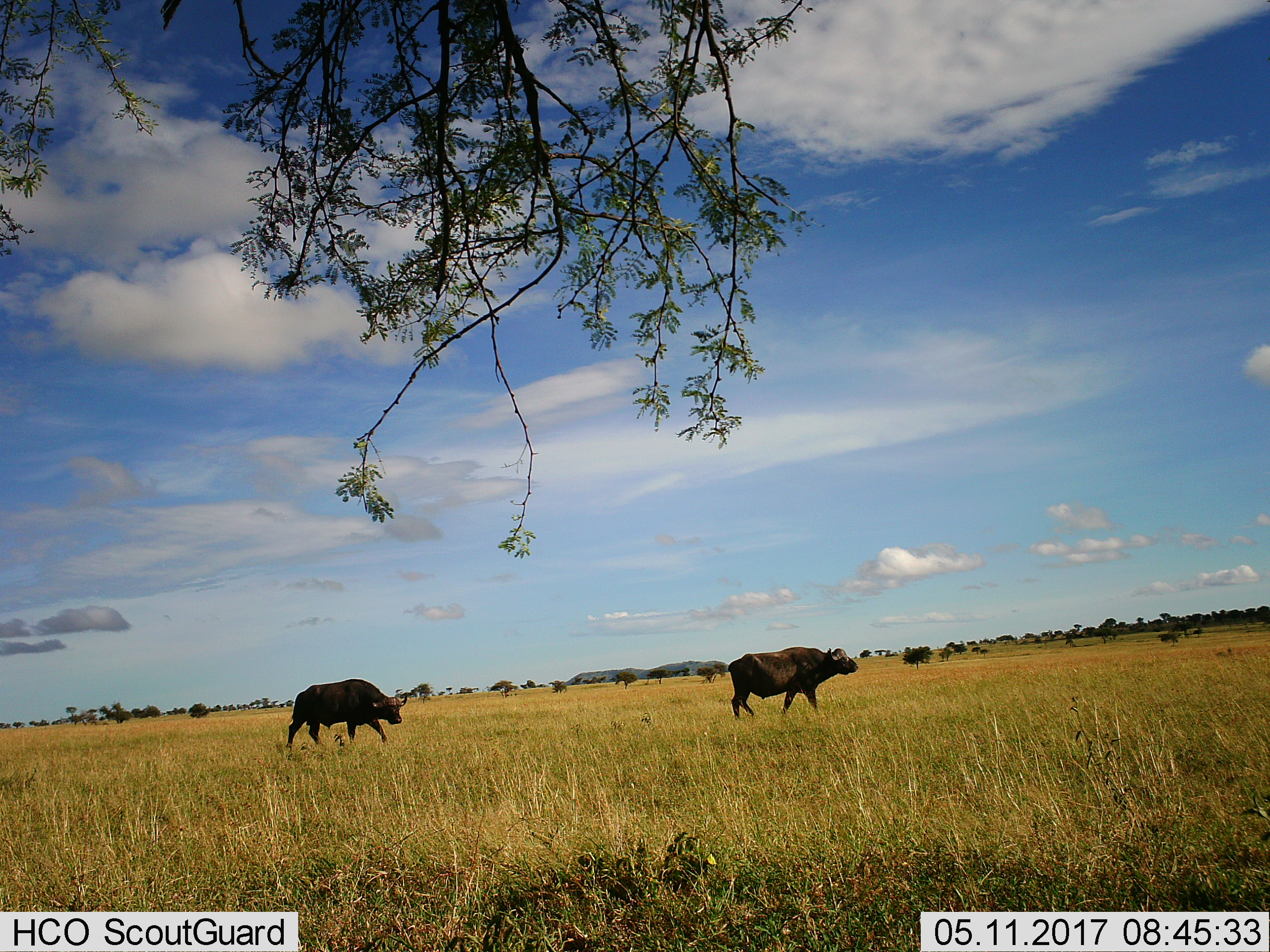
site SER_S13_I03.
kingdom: Animalia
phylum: Chordata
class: Mammalia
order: Artiodactyla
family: Bovidae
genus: Syncerus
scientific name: Syncerus caffer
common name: african buffalo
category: buffalo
Buffalo (african buffalo) (Syncerus caffer), count 2. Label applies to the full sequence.